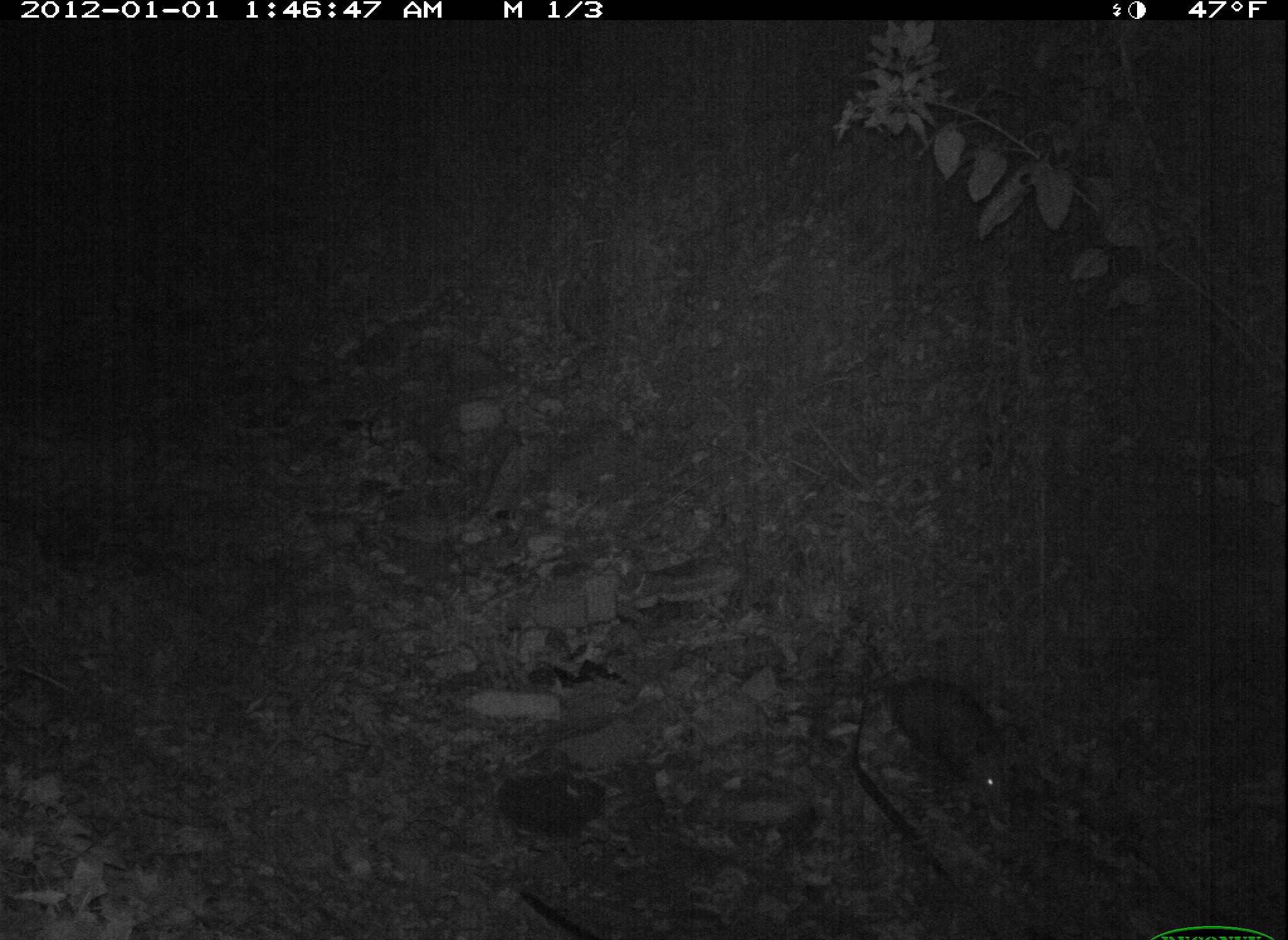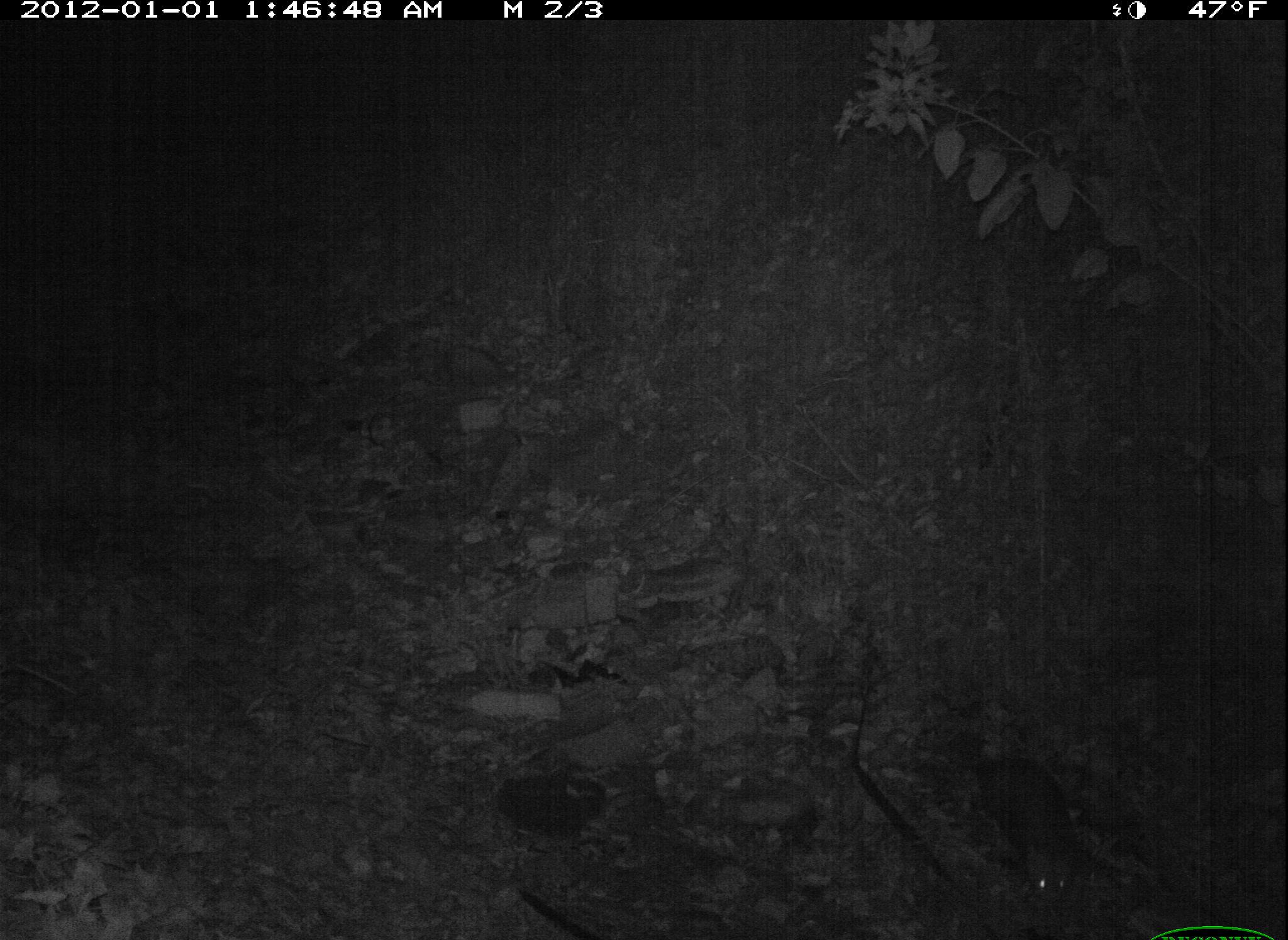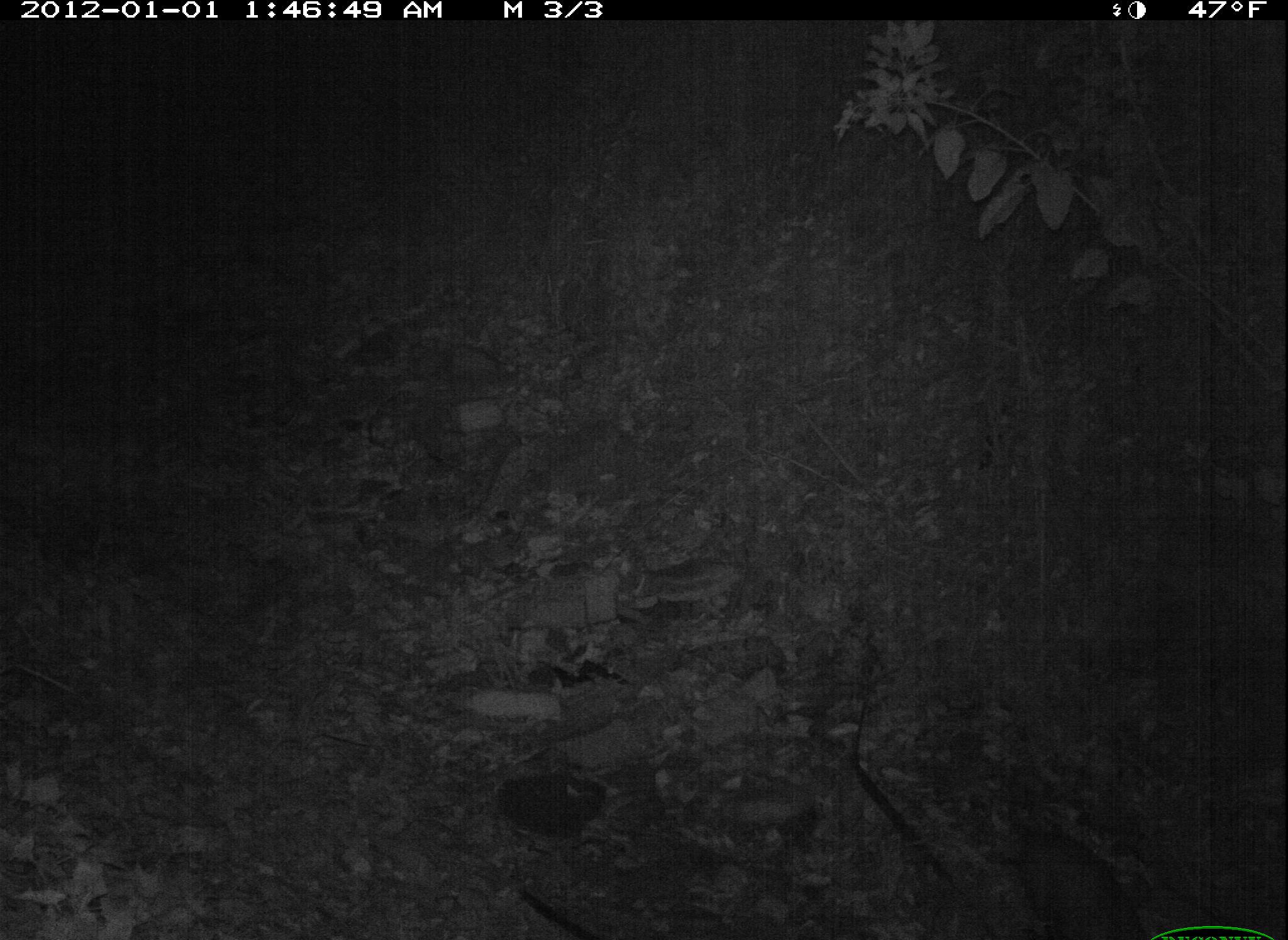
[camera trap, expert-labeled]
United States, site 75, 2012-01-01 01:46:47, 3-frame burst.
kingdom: Animalia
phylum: Chordata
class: Mammalia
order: Didelphimorphia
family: Didelphidae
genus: Didelphis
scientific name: Didelphis virginiana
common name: virginia opossum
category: opossum